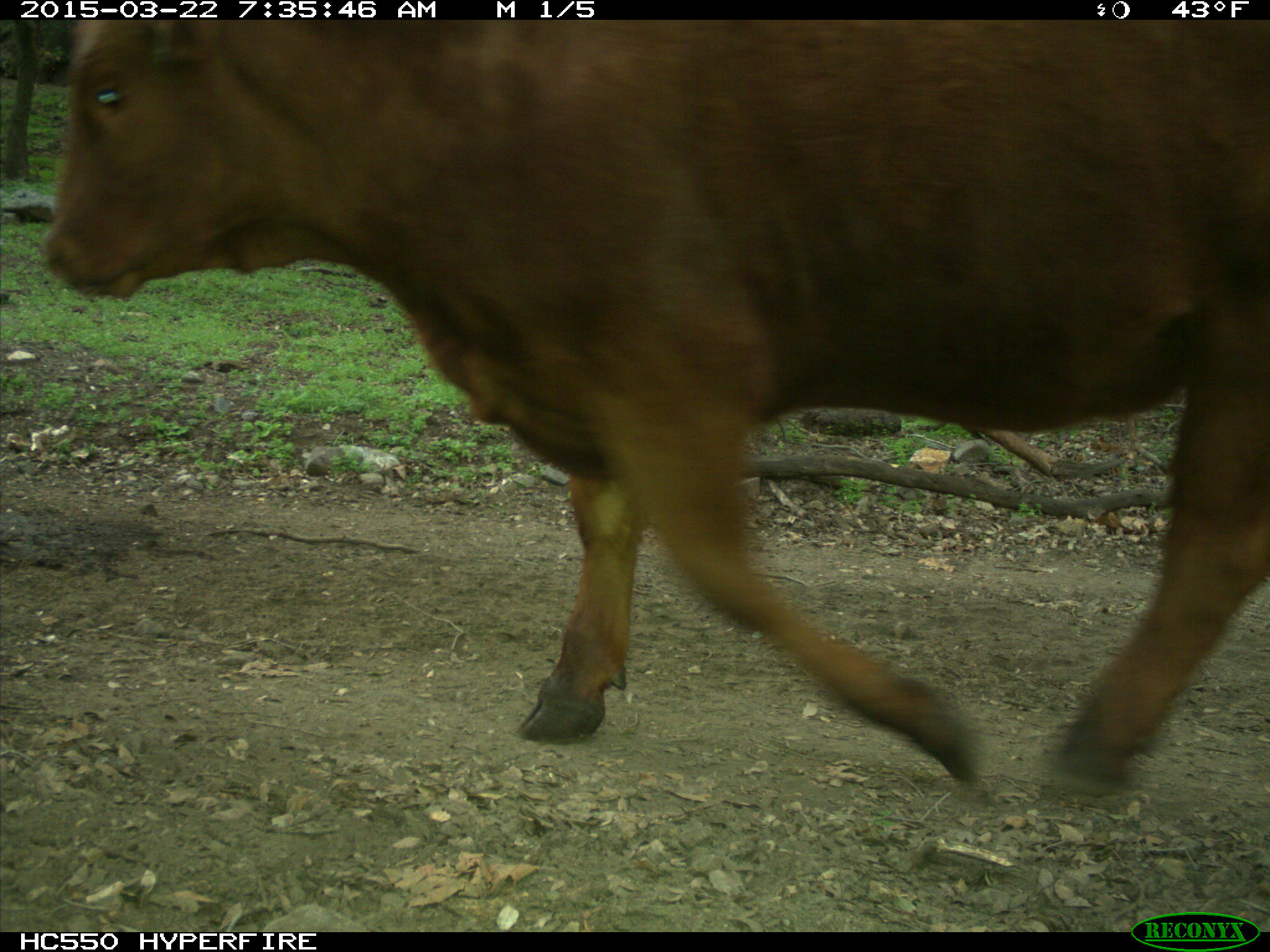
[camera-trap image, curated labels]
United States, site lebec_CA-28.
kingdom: Animalia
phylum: Chordata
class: Mammalia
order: Artiodactyla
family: Bovidae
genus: Bos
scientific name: Bos taurus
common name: domestic cow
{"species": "Bos taurus (domestic cow)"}